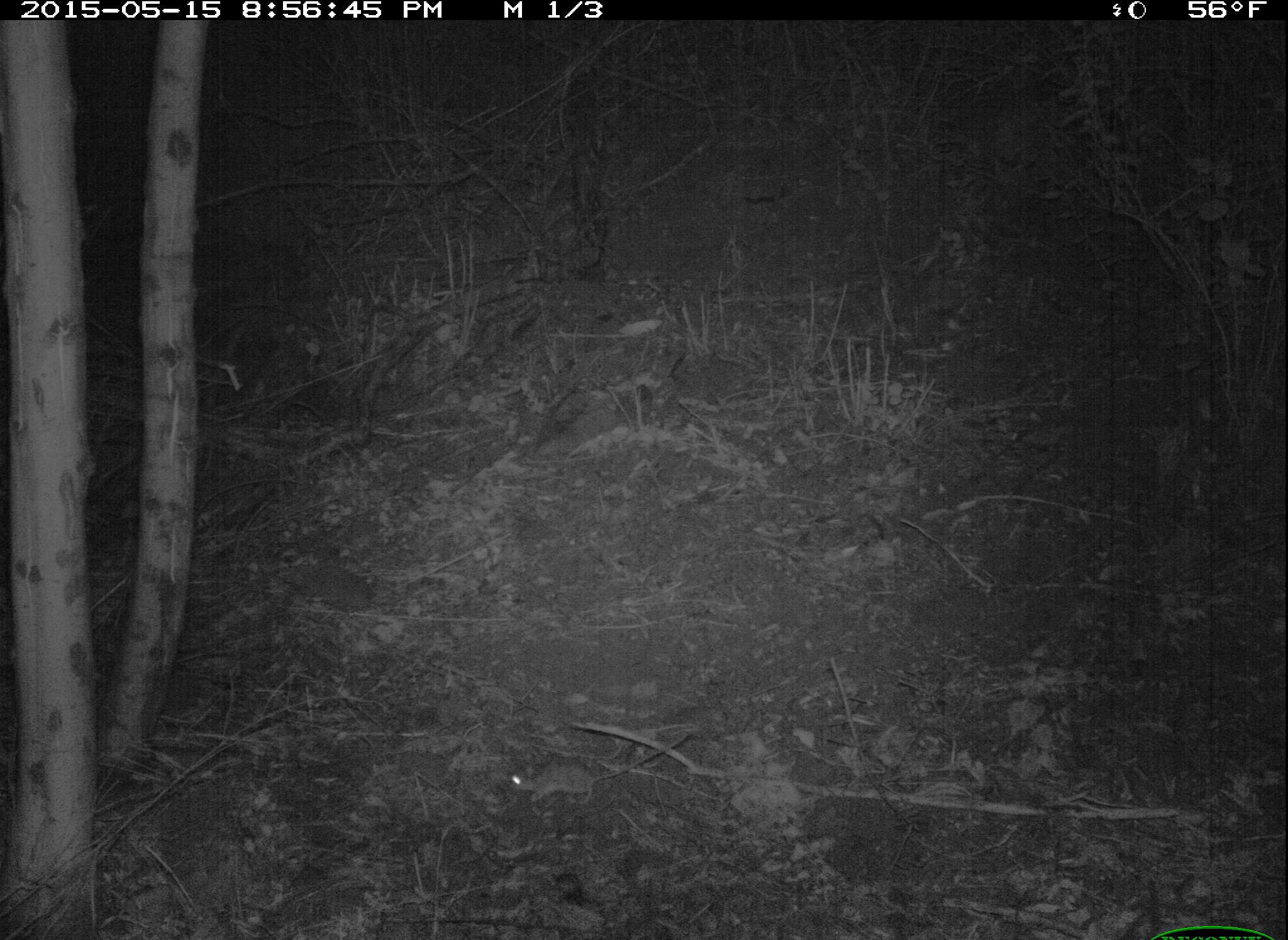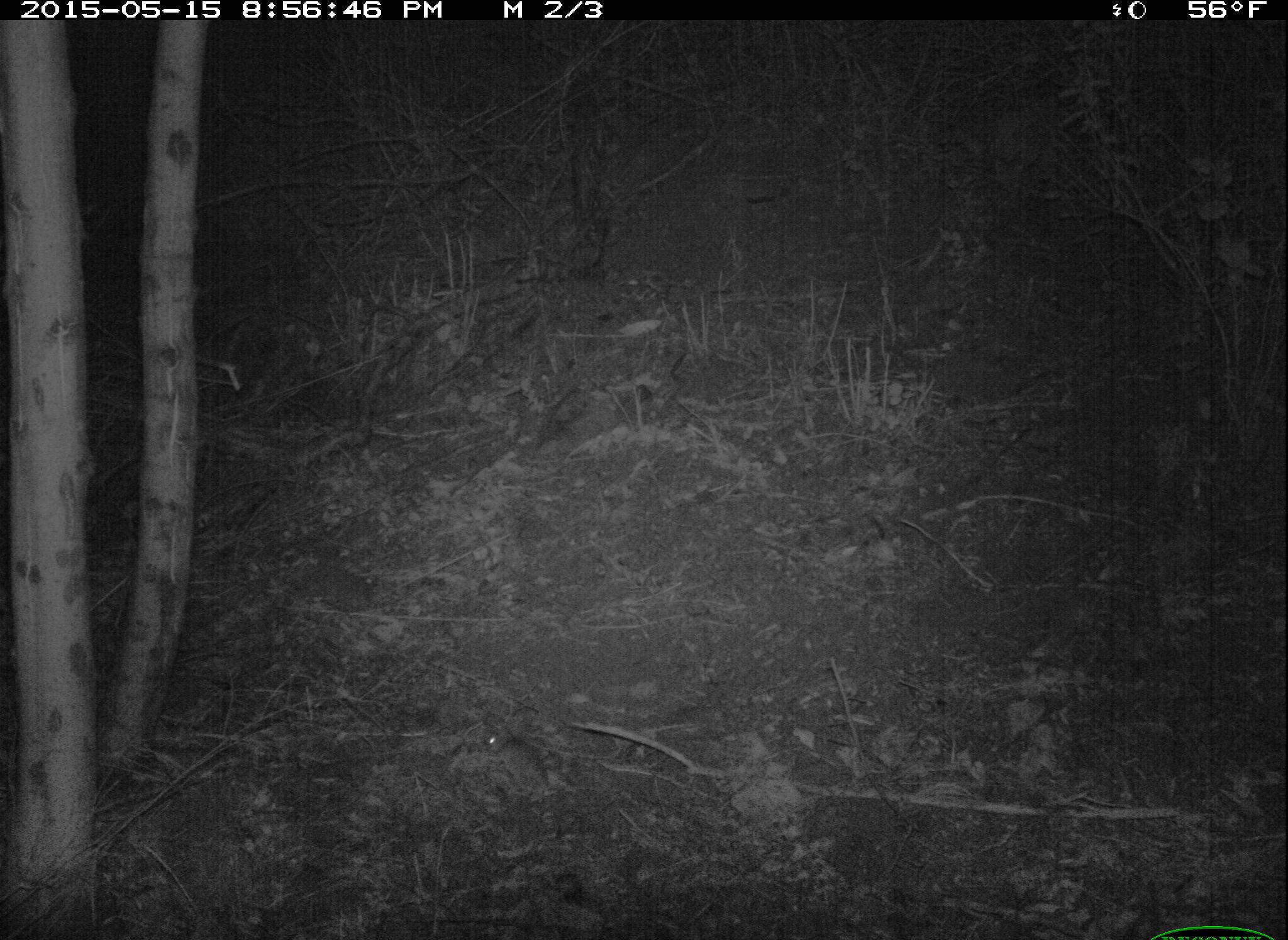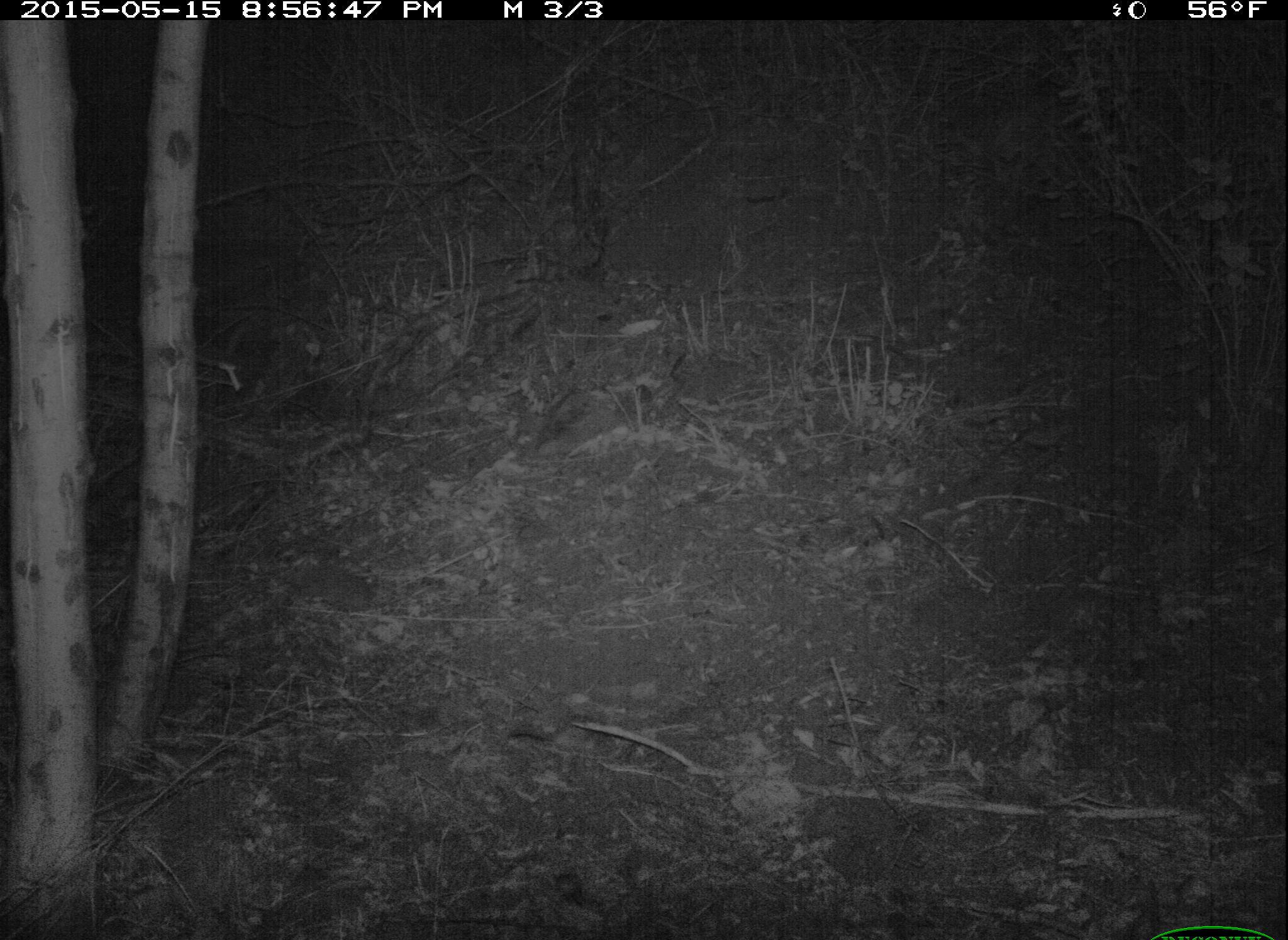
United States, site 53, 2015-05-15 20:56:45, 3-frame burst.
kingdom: Animalia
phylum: Chordata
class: Mammalia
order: Rodentia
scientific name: Rodentia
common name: rodent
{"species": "rodent (Rodentia)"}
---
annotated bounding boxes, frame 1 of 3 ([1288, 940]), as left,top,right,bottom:
rodent: 509,730,688,809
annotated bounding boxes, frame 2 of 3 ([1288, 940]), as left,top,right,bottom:
rodent: 483,728,626,798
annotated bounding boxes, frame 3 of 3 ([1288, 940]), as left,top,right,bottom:
rodent: 479,678,643,774